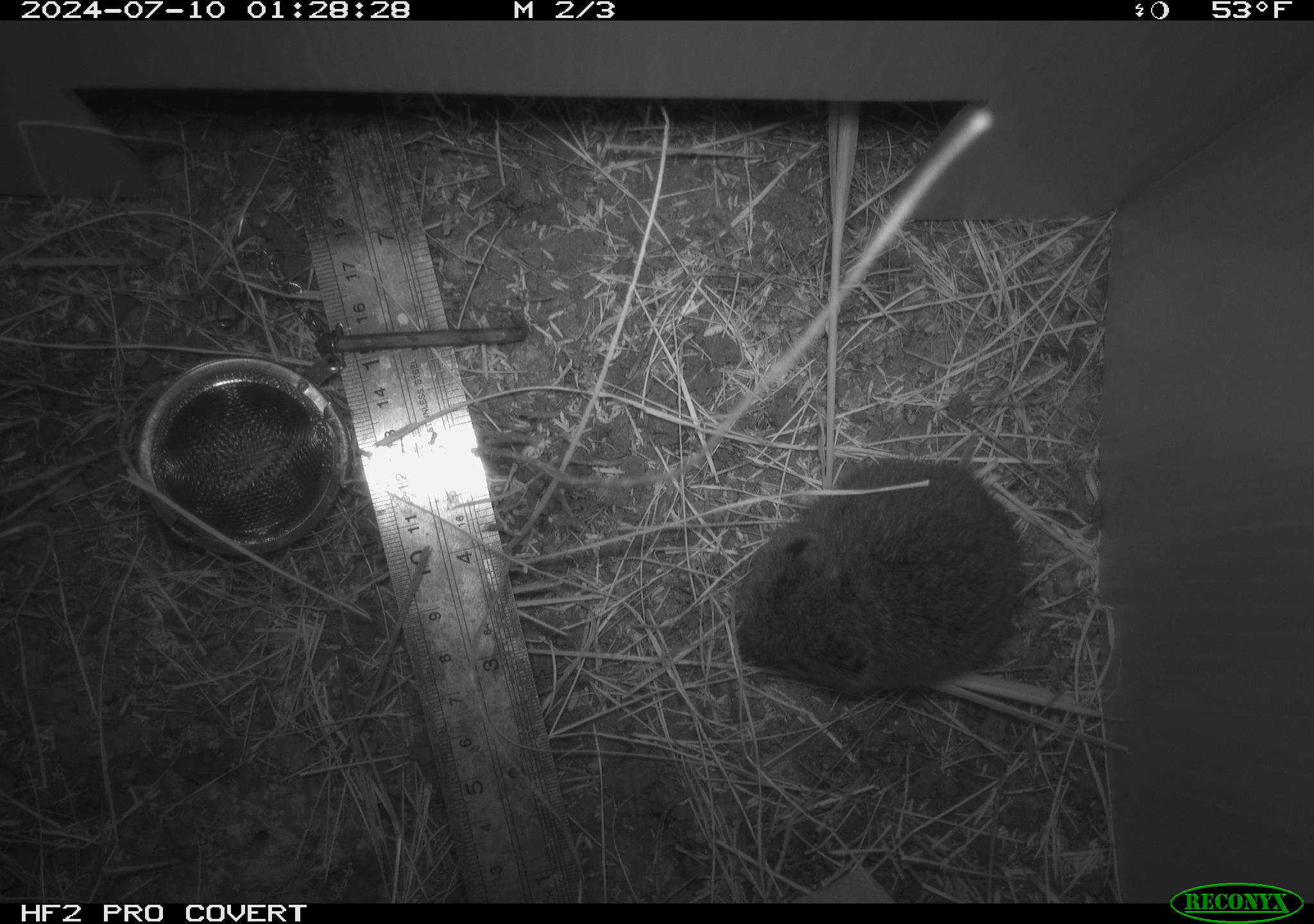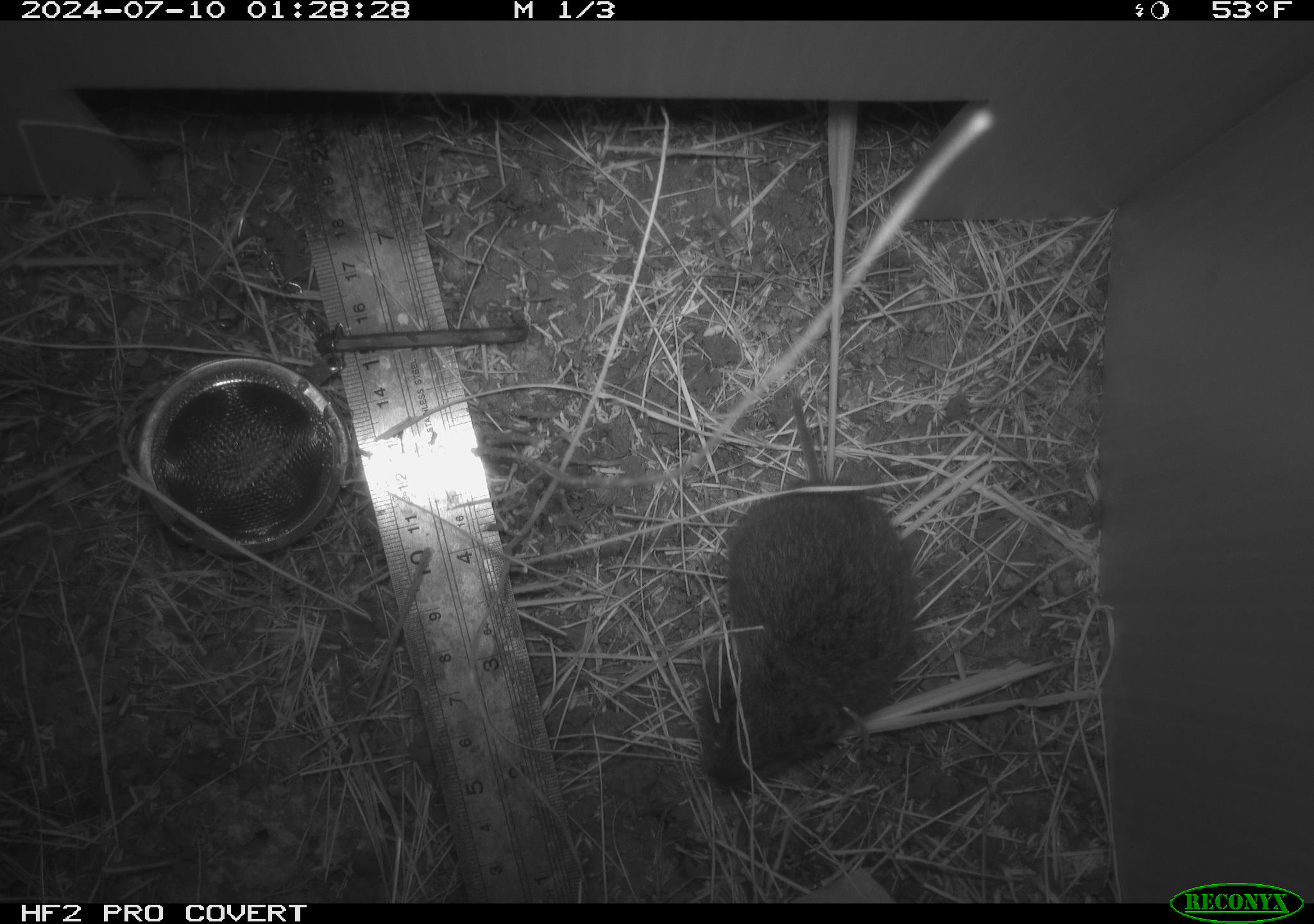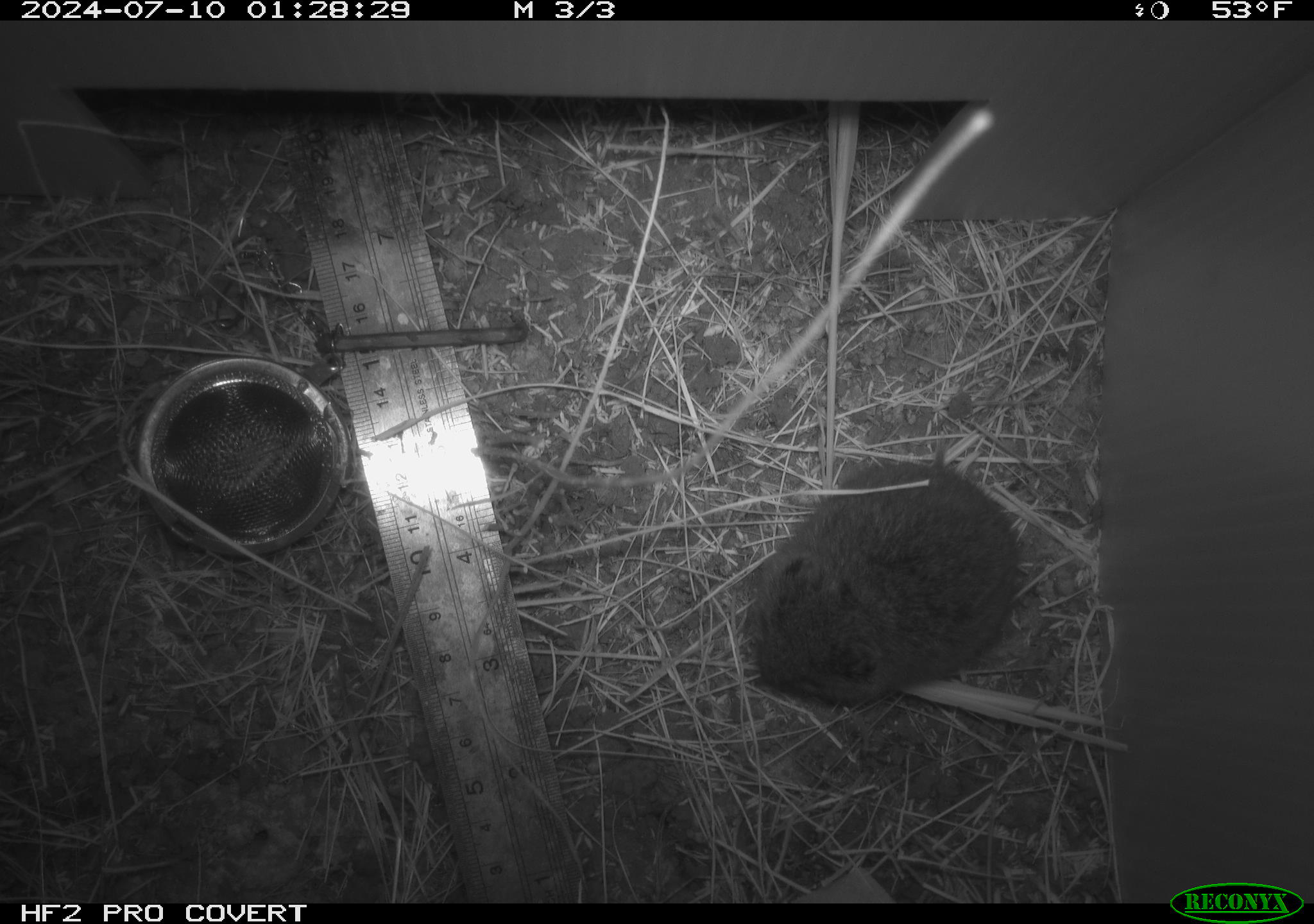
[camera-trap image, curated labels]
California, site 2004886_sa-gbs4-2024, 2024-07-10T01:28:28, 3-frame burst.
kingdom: Animalia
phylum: Chordata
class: Mammalia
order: Rodentia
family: Cricetidae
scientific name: Arvicolinae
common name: voles, lemmings, and muskrats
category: arvicolinae subfamily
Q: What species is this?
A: Arvicolinae subfamily (voles, lemmings, and muskrats) (Arvicolinae).